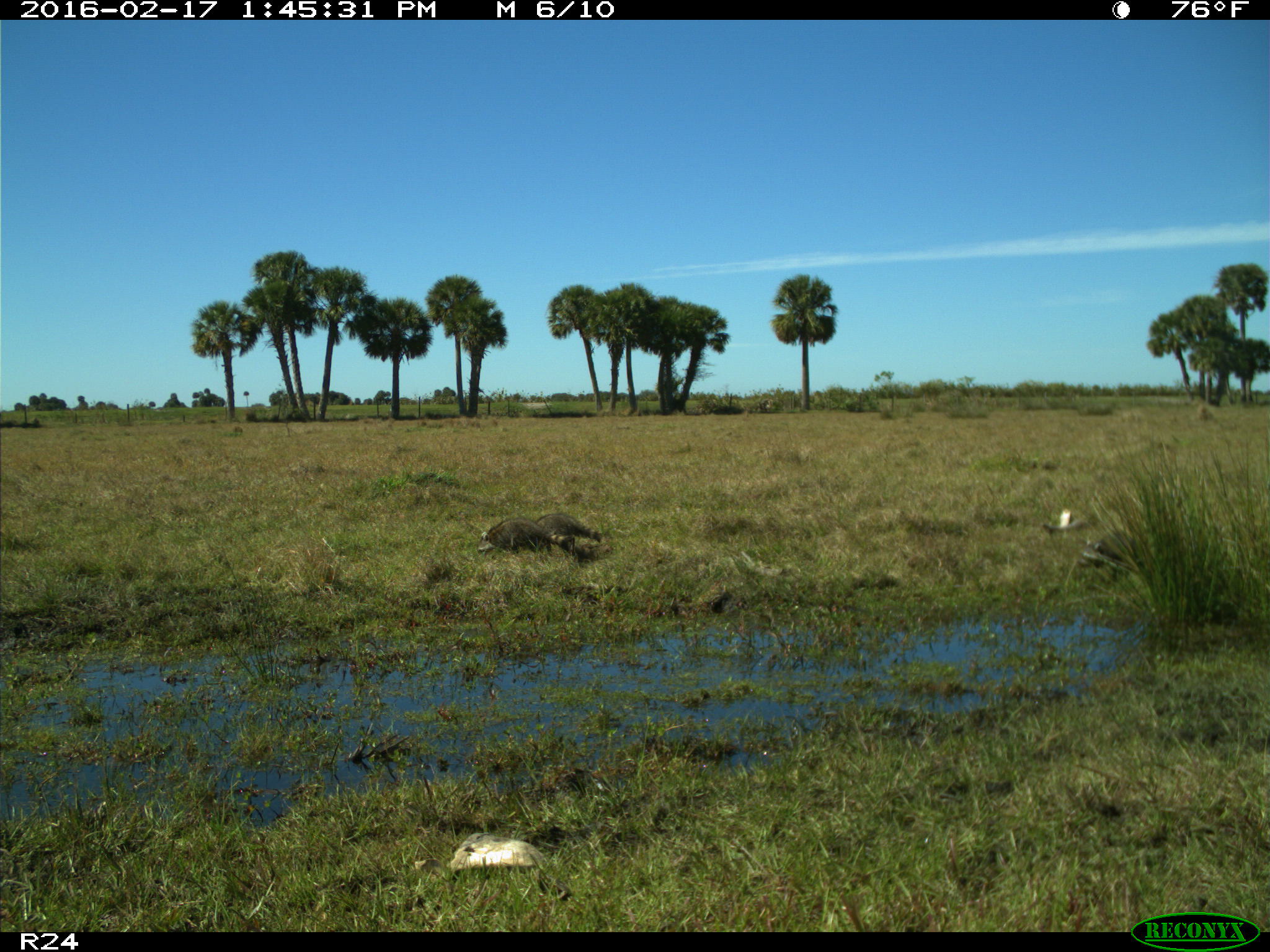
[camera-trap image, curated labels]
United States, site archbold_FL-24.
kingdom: Animalia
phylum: Chordata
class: Mammalia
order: Carnivora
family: Procyonidae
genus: Procyon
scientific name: Procyon lotor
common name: common raccoon